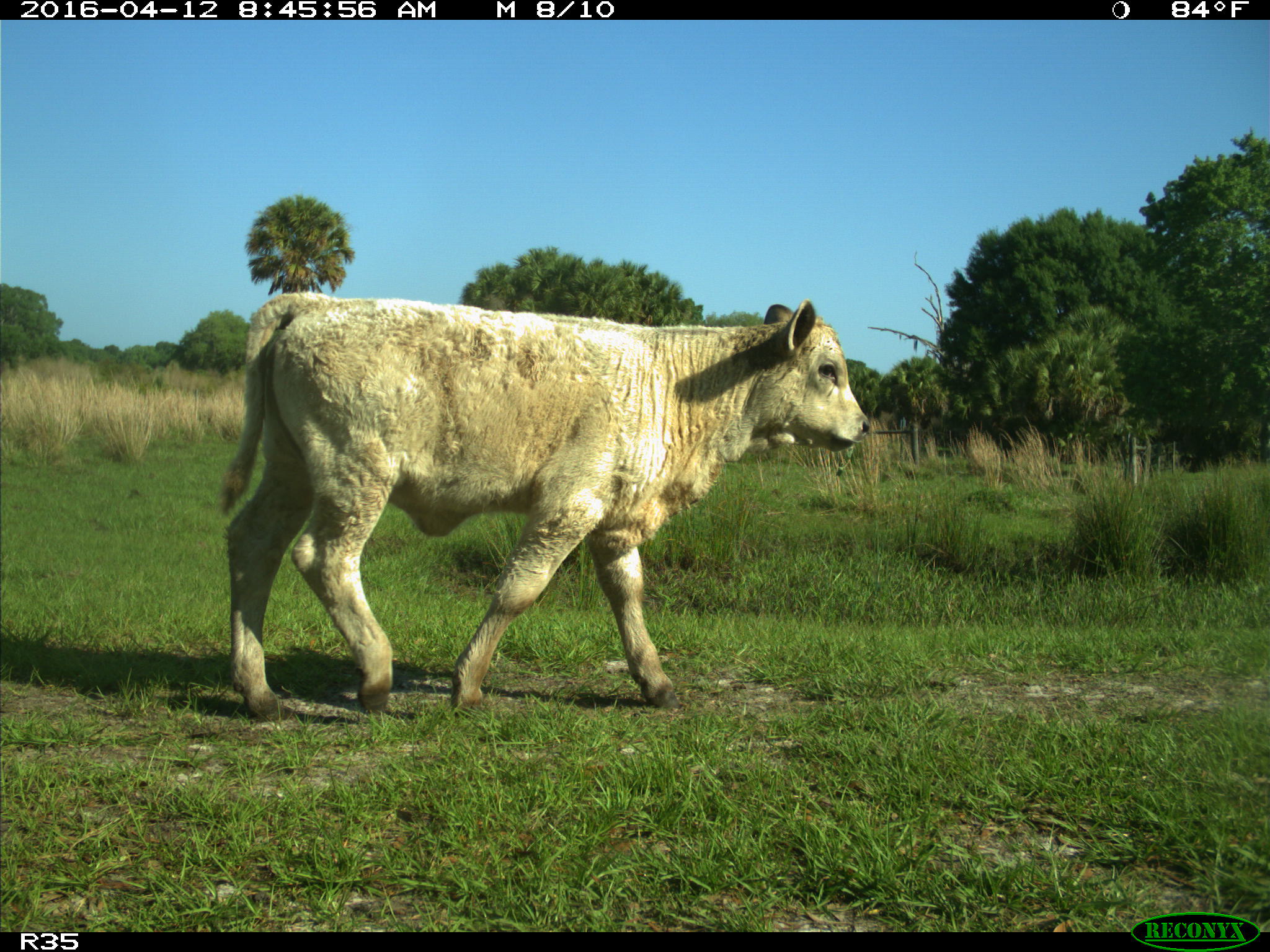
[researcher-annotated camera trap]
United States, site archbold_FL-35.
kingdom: Animalia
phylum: Chordata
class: Mammalia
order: Artiodactyla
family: Bovidae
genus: Bos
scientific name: Bos taurus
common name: domestic cow